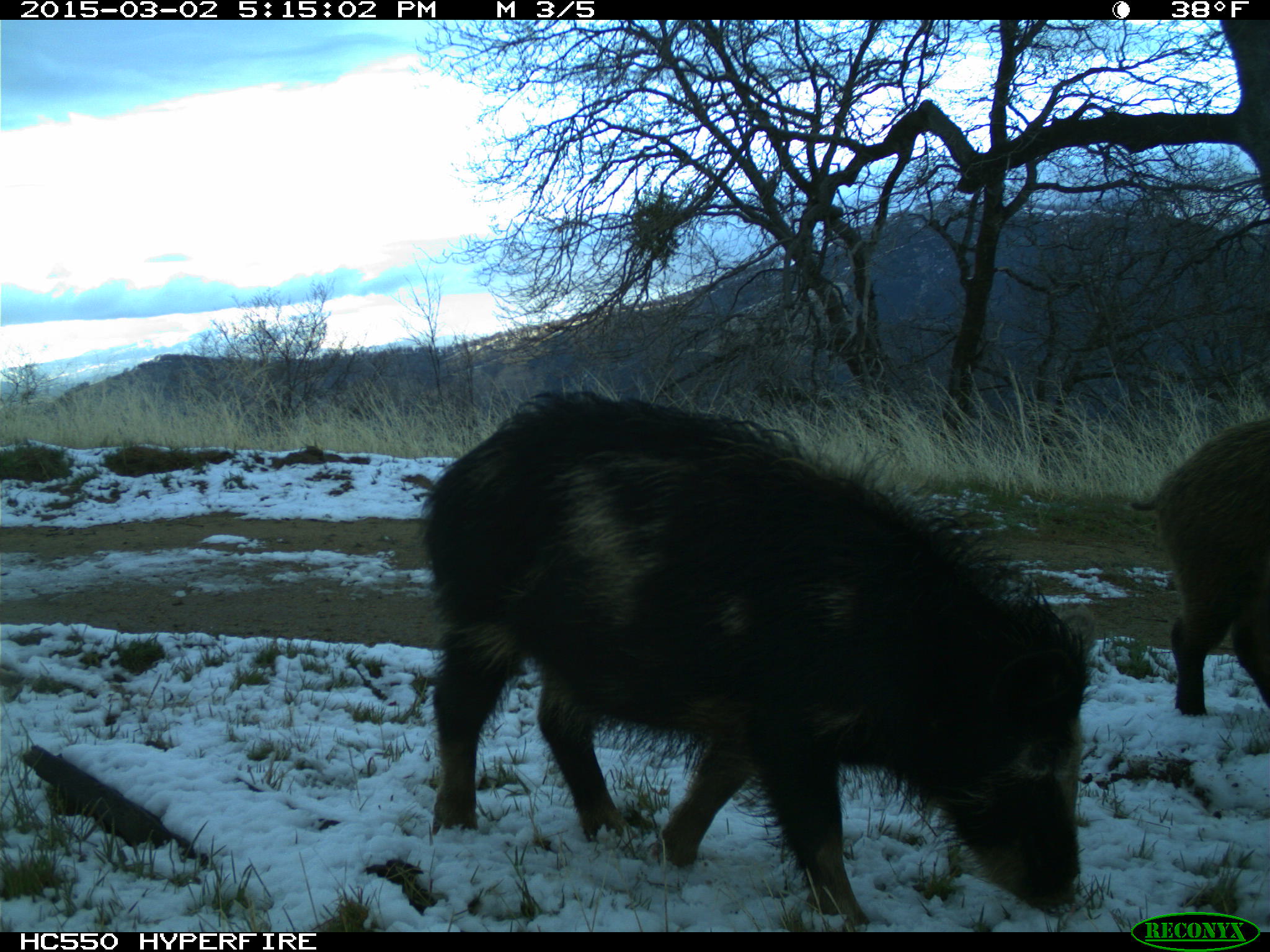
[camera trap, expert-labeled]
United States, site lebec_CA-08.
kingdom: Animalia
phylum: Chordata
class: Mammalia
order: Artiodactyla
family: Suidae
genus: Sus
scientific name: Sus scrofa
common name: wild boar